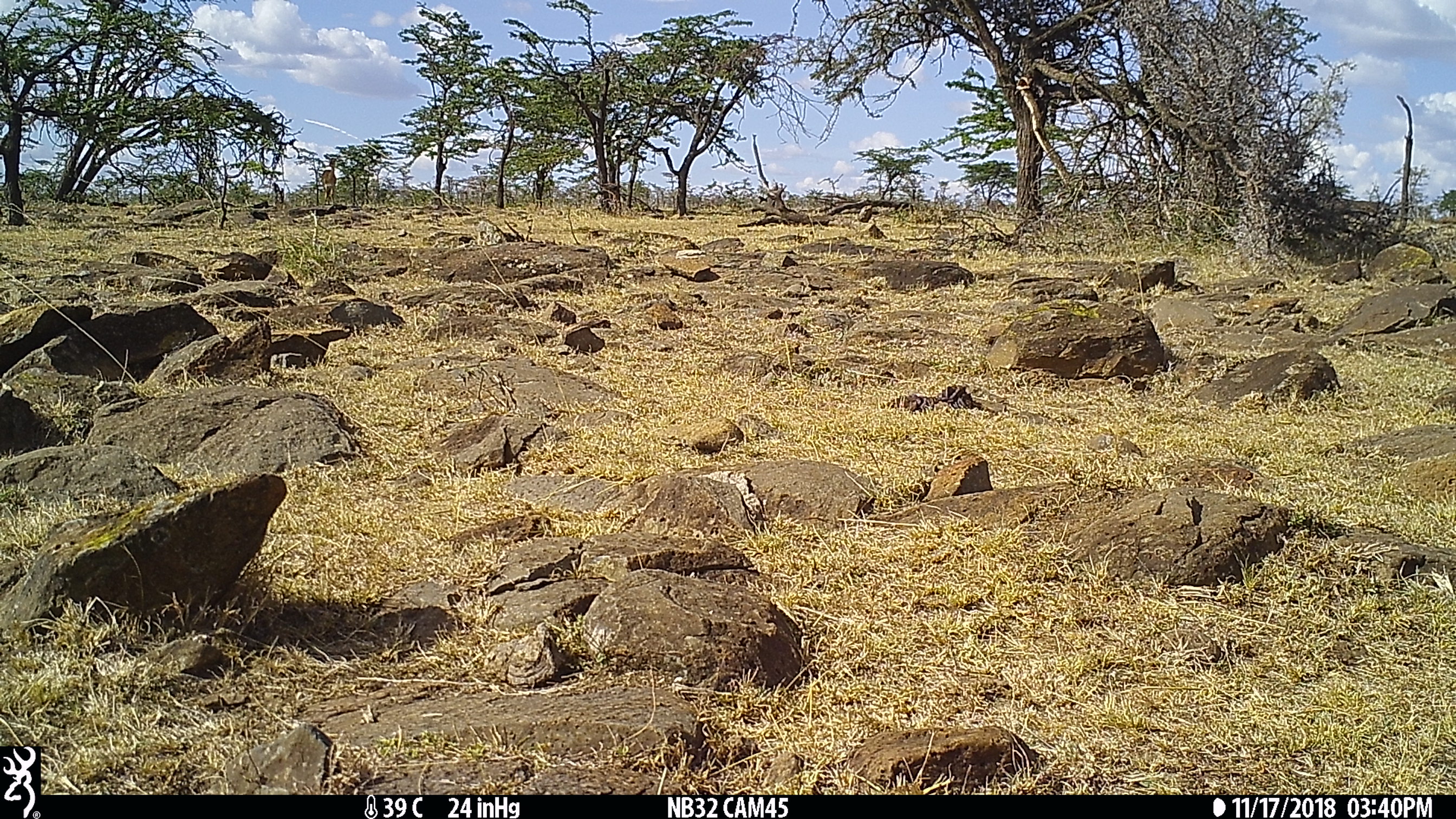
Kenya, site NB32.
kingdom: Animalia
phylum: Chordata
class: Mammalia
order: Artiodactyla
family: Bovidae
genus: Aepyceros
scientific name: Aepyceros melampus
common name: impala